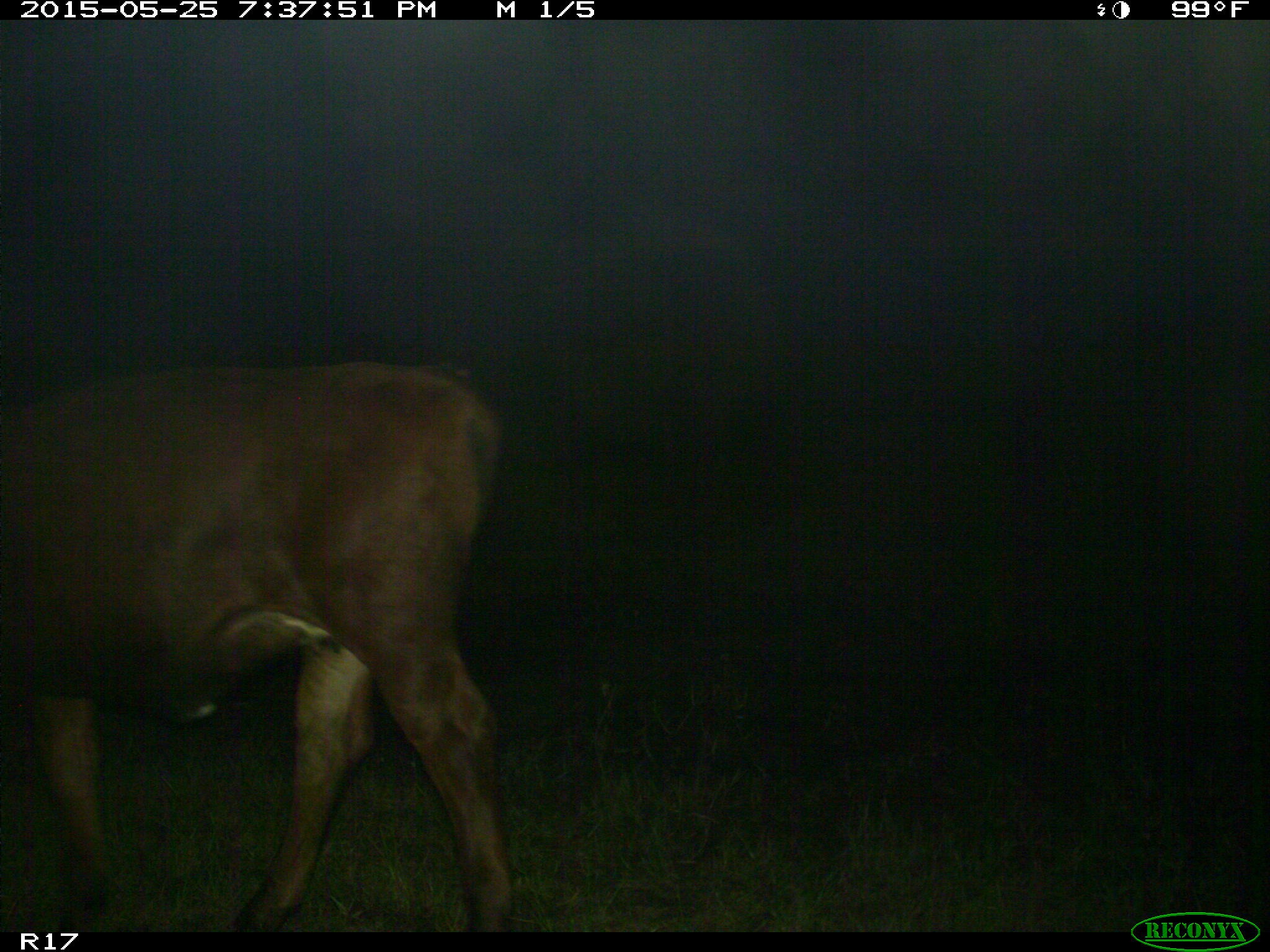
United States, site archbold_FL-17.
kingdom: Animalia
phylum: Chordata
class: Mammalia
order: Artiodactyla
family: Bovidae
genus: Bos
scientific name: Bos taurus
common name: domestic cow